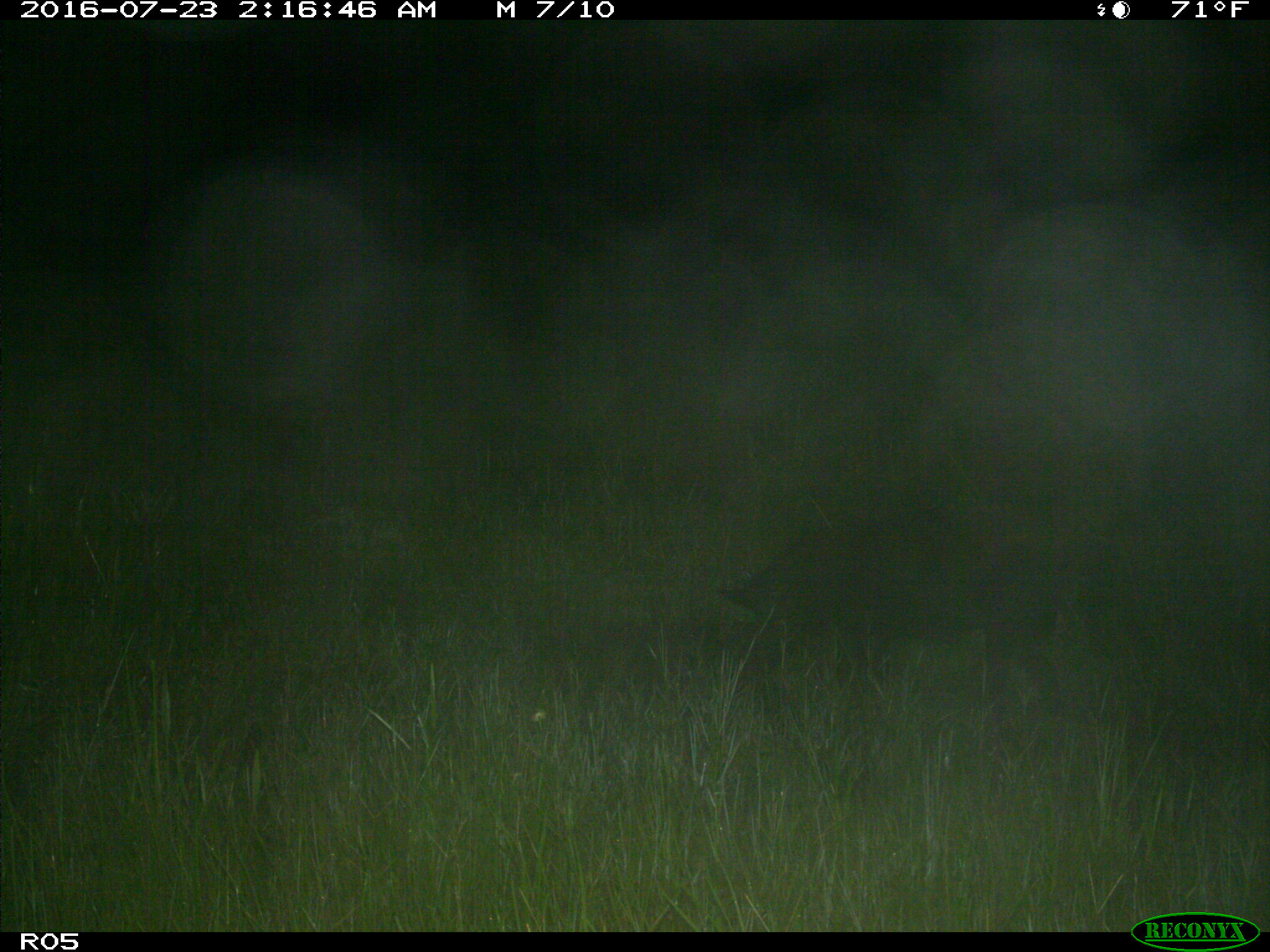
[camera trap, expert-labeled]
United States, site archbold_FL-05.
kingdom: Animalia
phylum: Chordata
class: Mammalia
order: Artiodactyla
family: Suidae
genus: Sus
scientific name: Sus scrofa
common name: wild boar